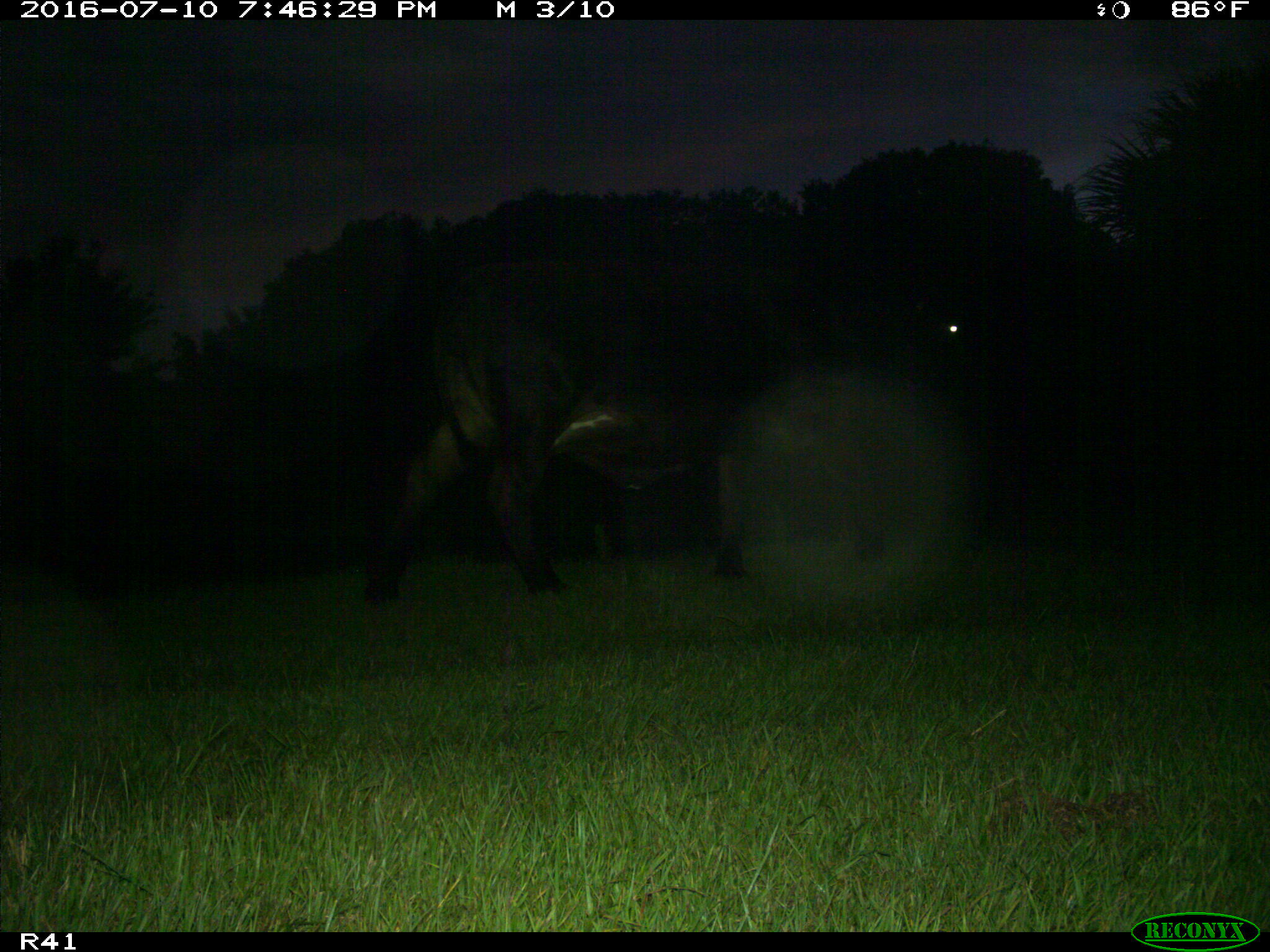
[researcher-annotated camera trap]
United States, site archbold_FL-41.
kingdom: Animalia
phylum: Chordata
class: Mammalia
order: Artiodactyla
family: Bovidae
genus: Bos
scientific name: Bos taurus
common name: domestic cow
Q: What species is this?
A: Bos taurus (domestic cow).